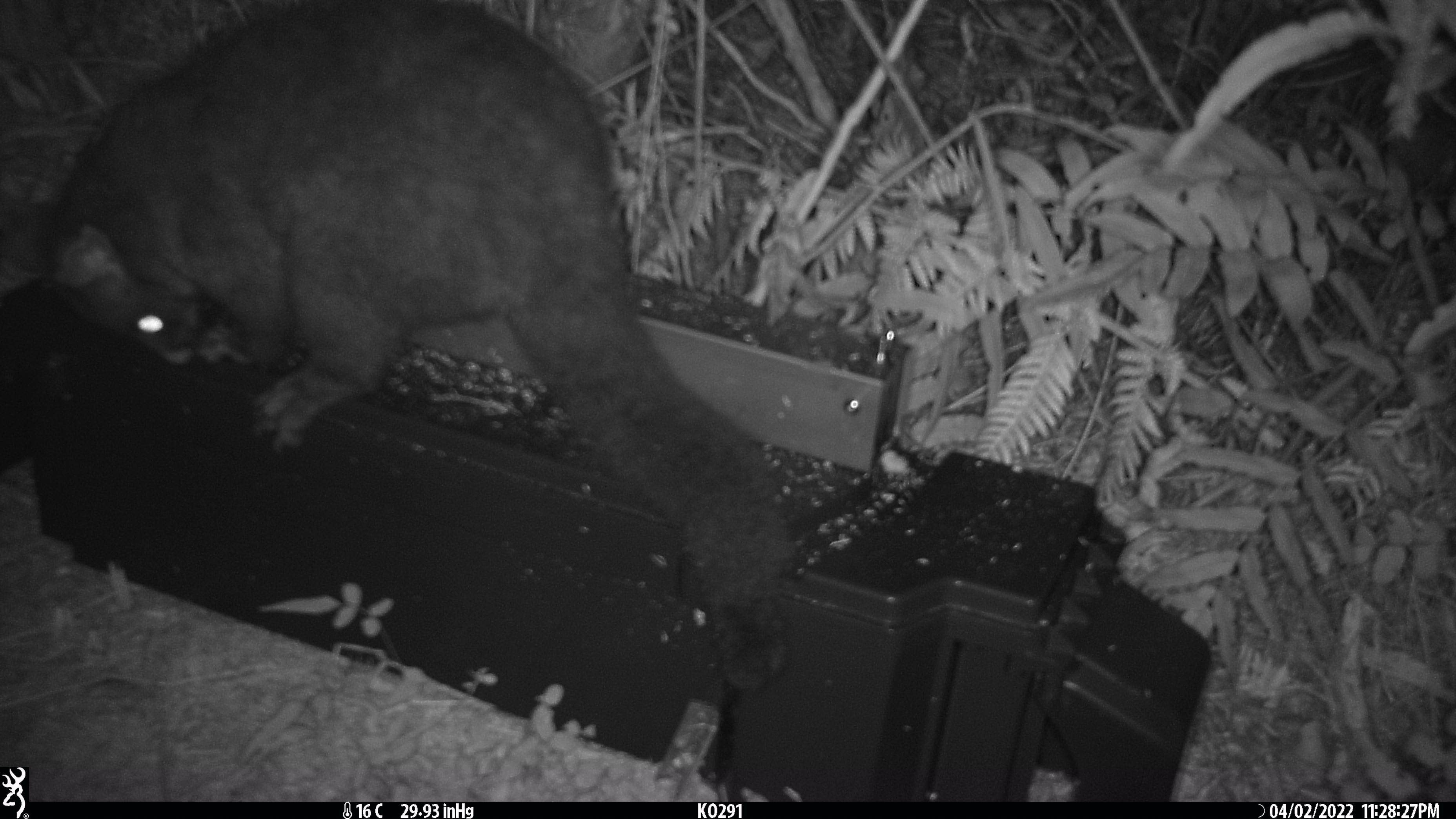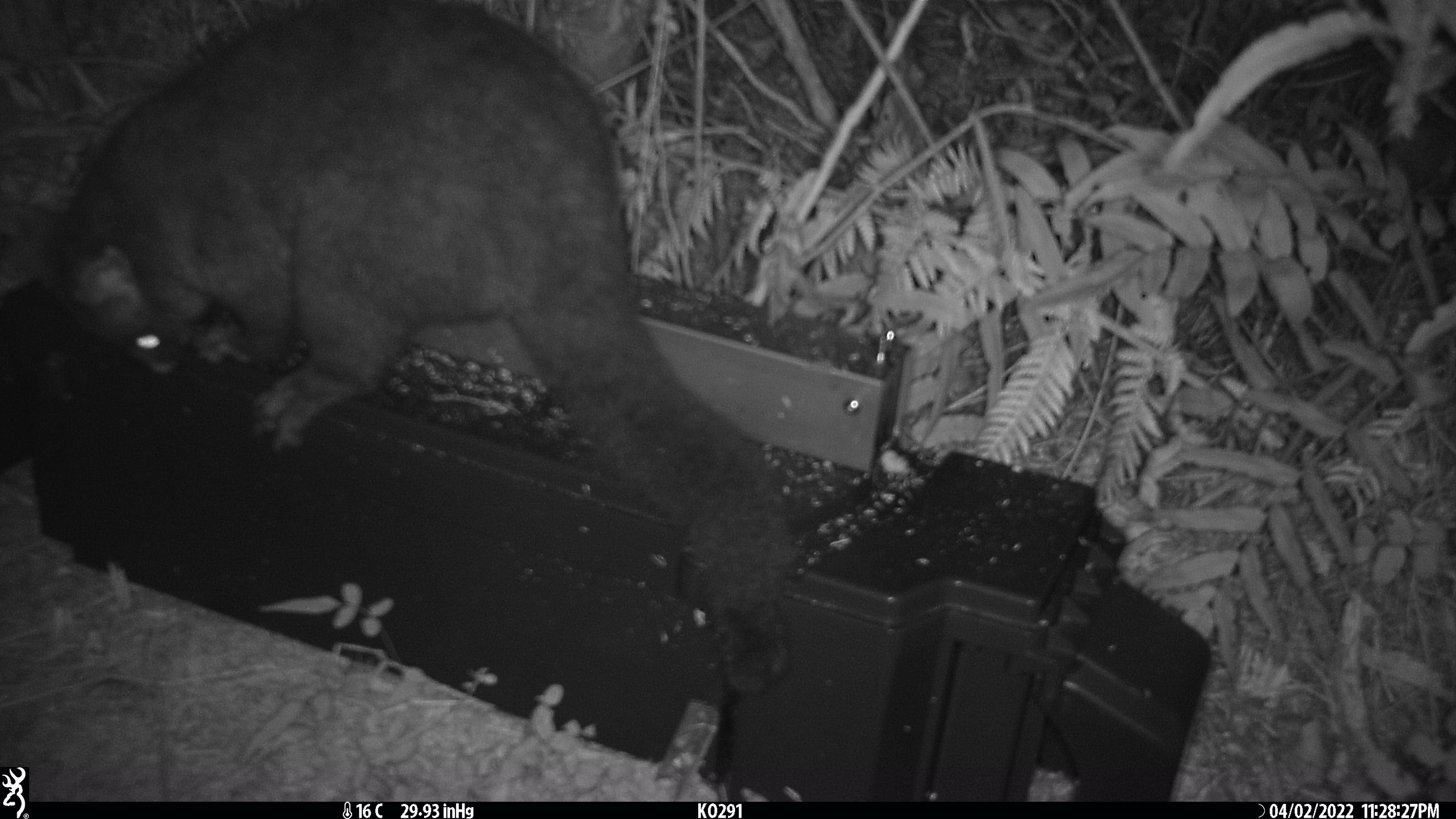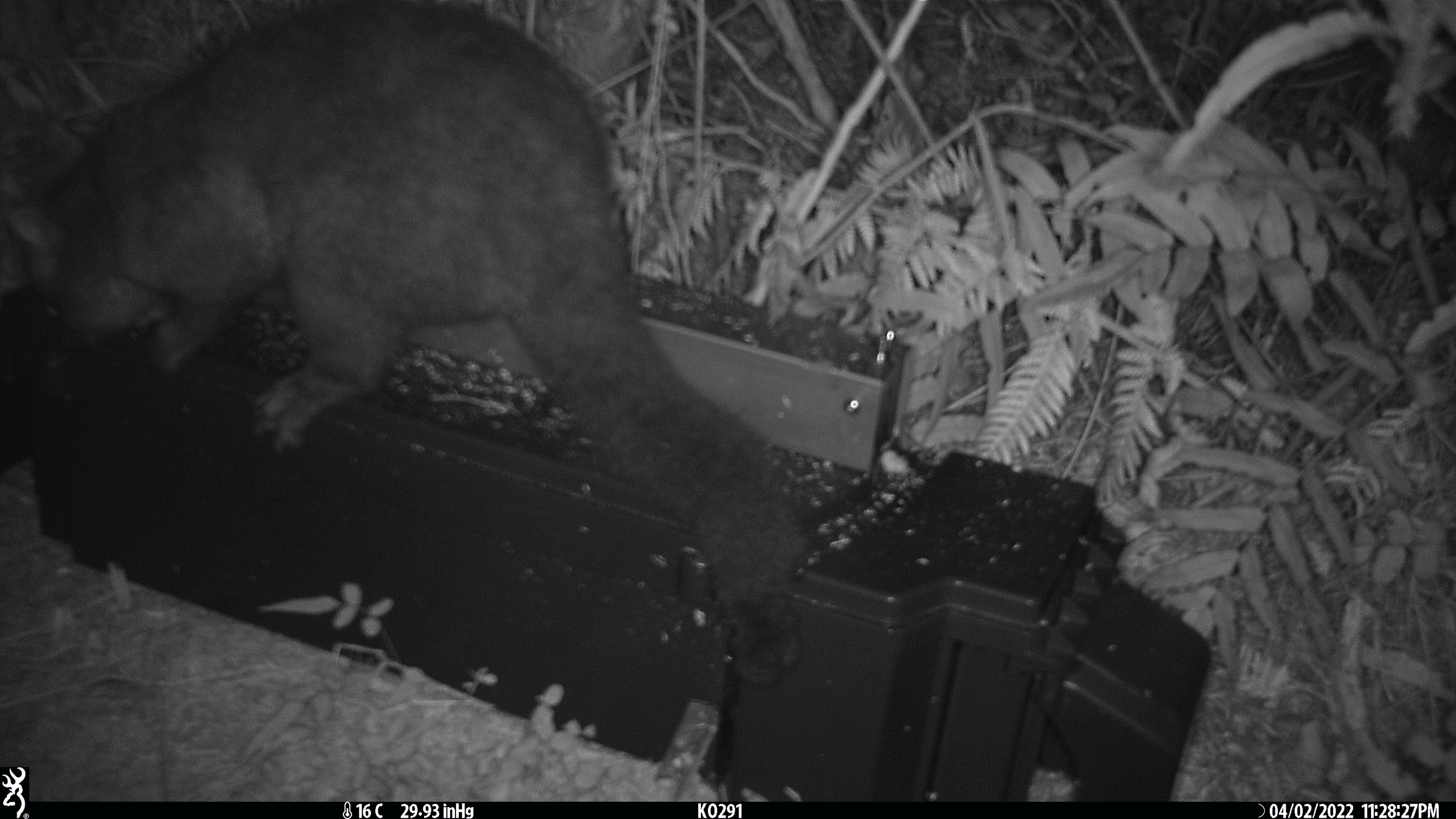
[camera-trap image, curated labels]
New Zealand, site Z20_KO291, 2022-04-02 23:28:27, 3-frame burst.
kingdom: Animalia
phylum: Chordata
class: Mammalia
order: Diprotodontia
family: Phalangeridae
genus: Trichosurus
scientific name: Trichosurus vulpecula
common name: common brushtail possum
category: possum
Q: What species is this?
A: Possum (common brushtail possum) (Trichosurus vulpecula).